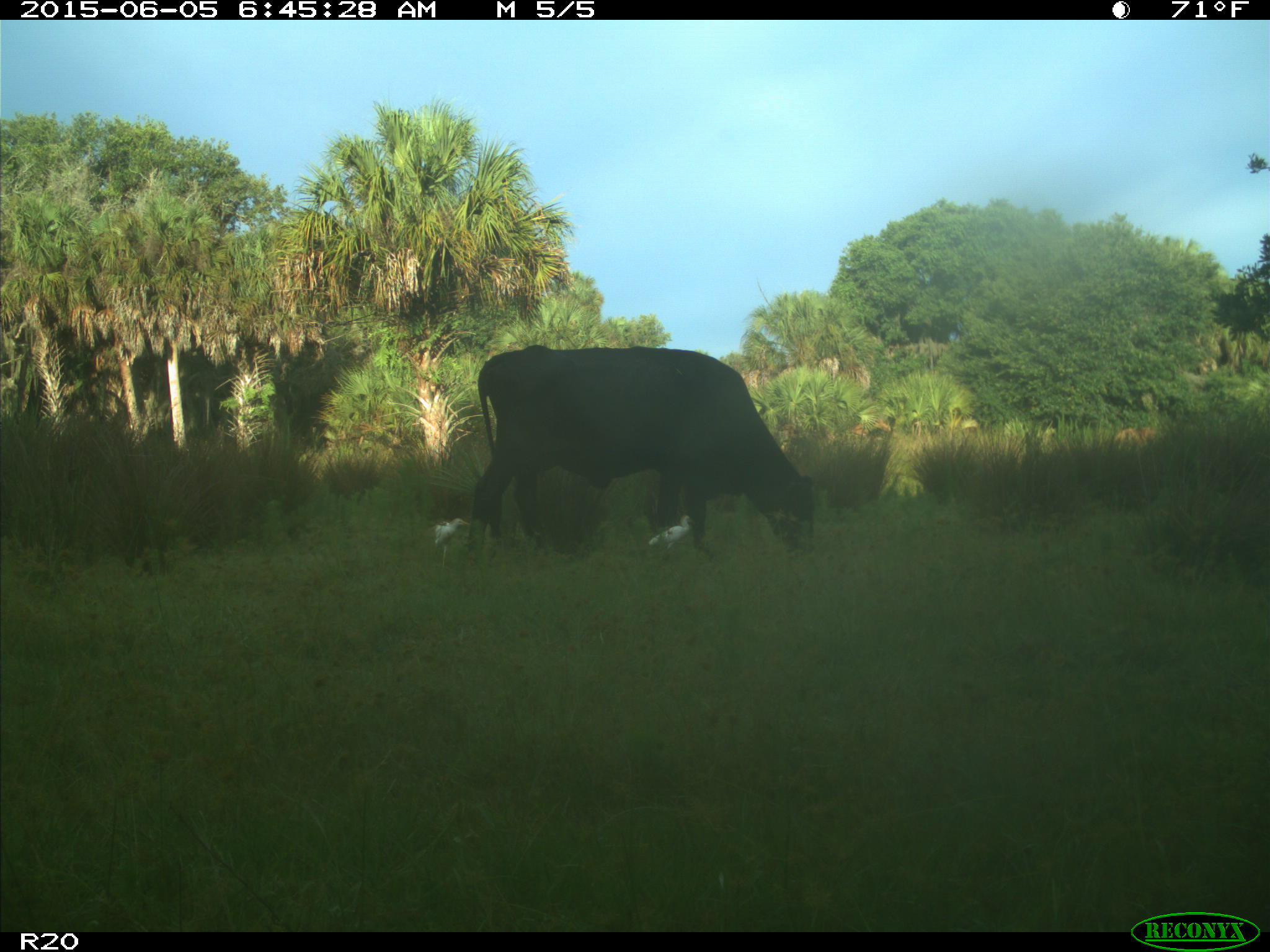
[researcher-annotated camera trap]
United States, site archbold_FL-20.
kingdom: Animalia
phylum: Chordata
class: Mammalia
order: Artiodactyla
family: Bovidae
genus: Bos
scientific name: Bos taurus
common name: domestic cow